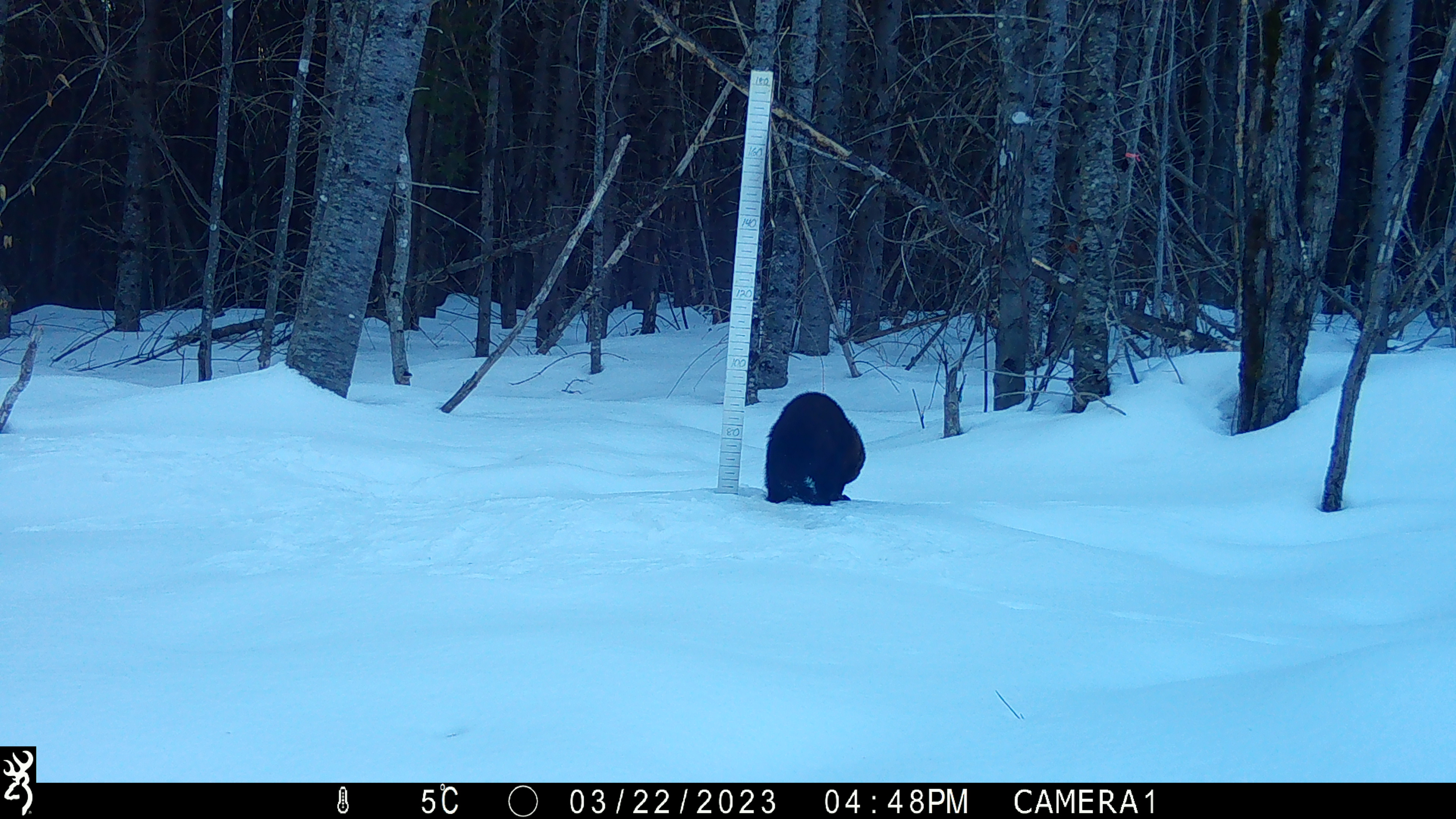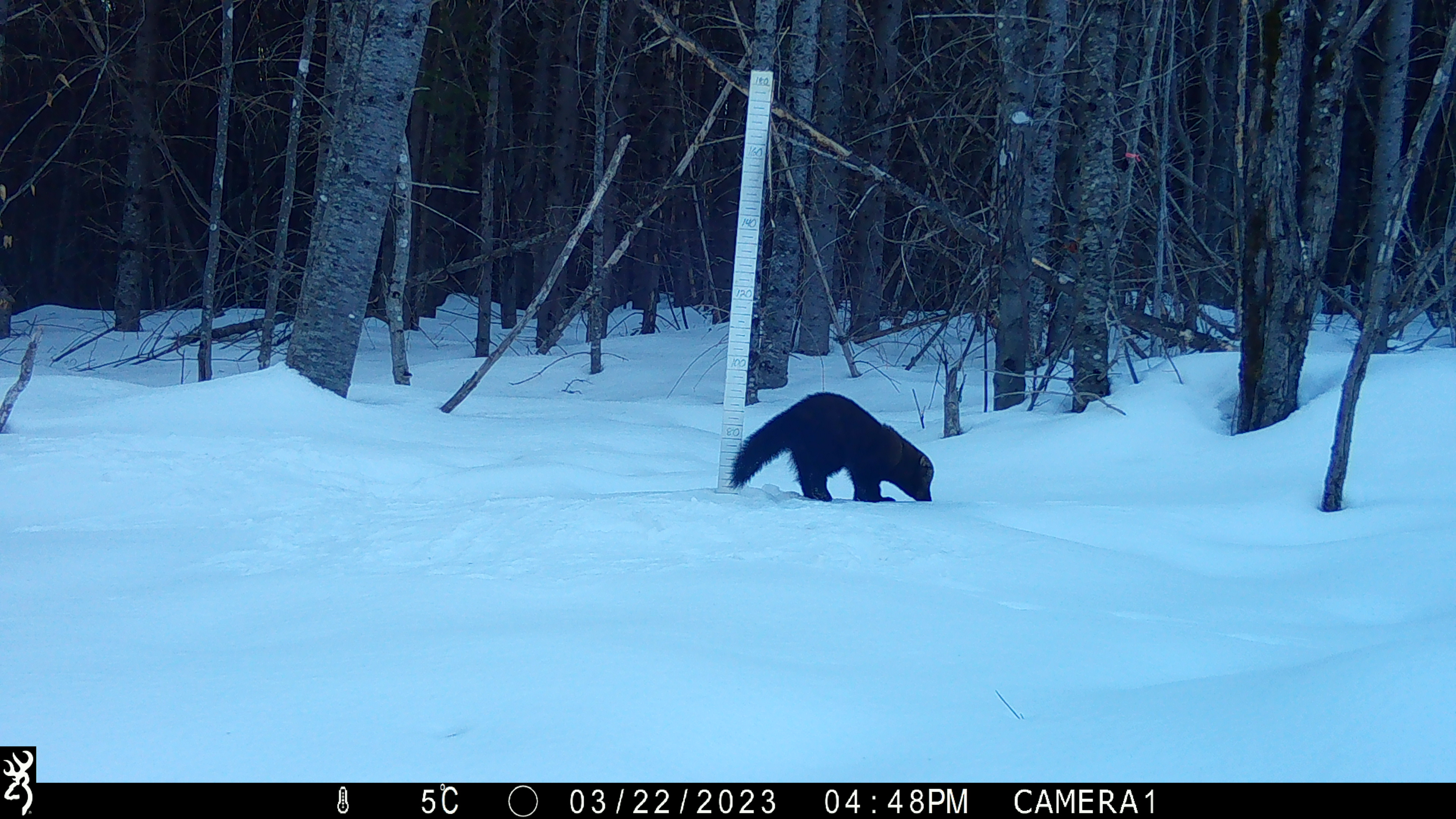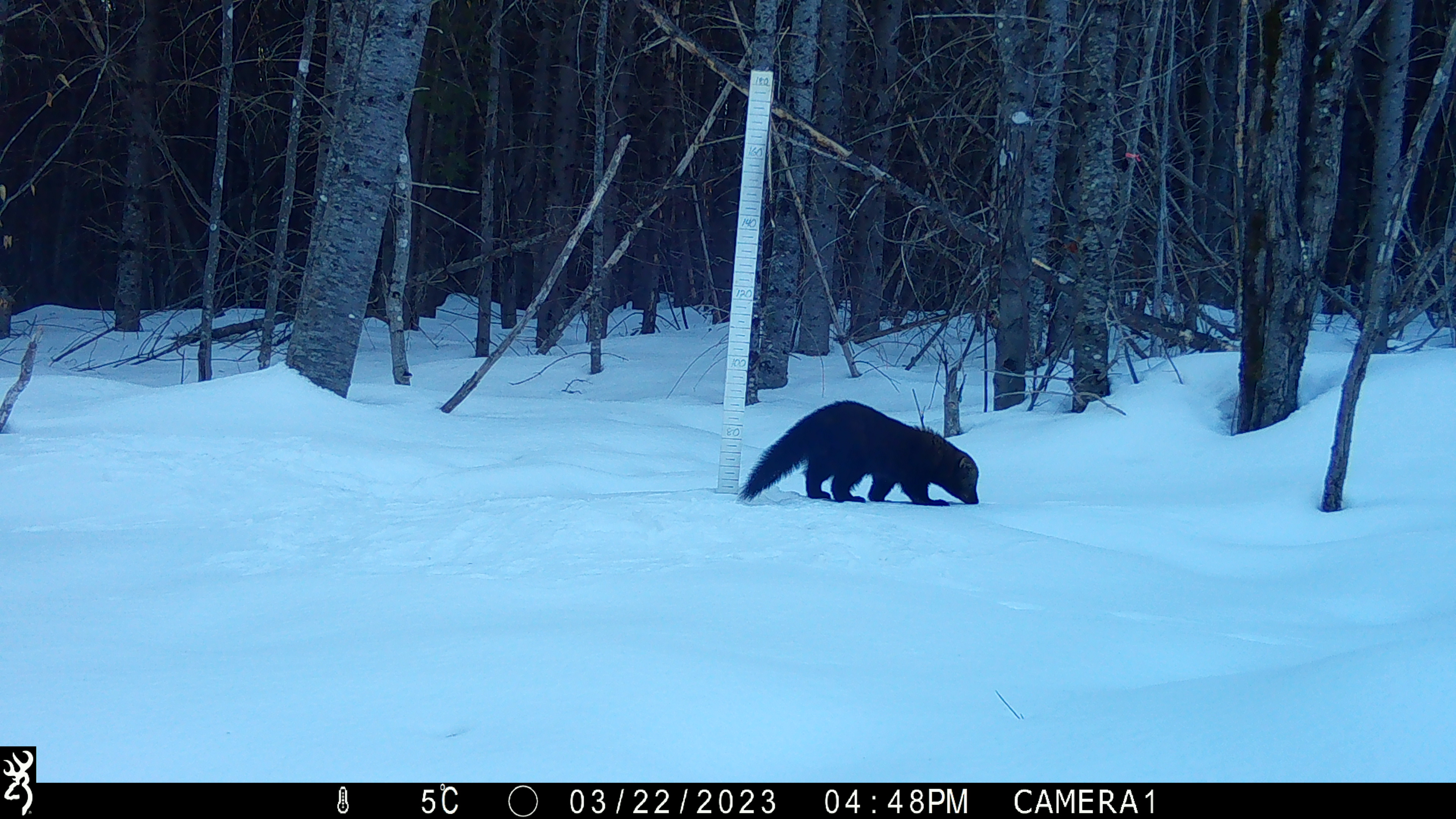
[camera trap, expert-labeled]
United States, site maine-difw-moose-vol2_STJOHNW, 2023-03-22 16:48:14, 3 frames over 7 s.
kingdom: Animalia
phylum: Chordata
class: Mammalia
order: Carnivora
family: Mustelidae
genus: Pekania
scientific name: Pekania pennanti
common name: fisher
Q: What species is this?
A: Fisher (Pekania pennanti).